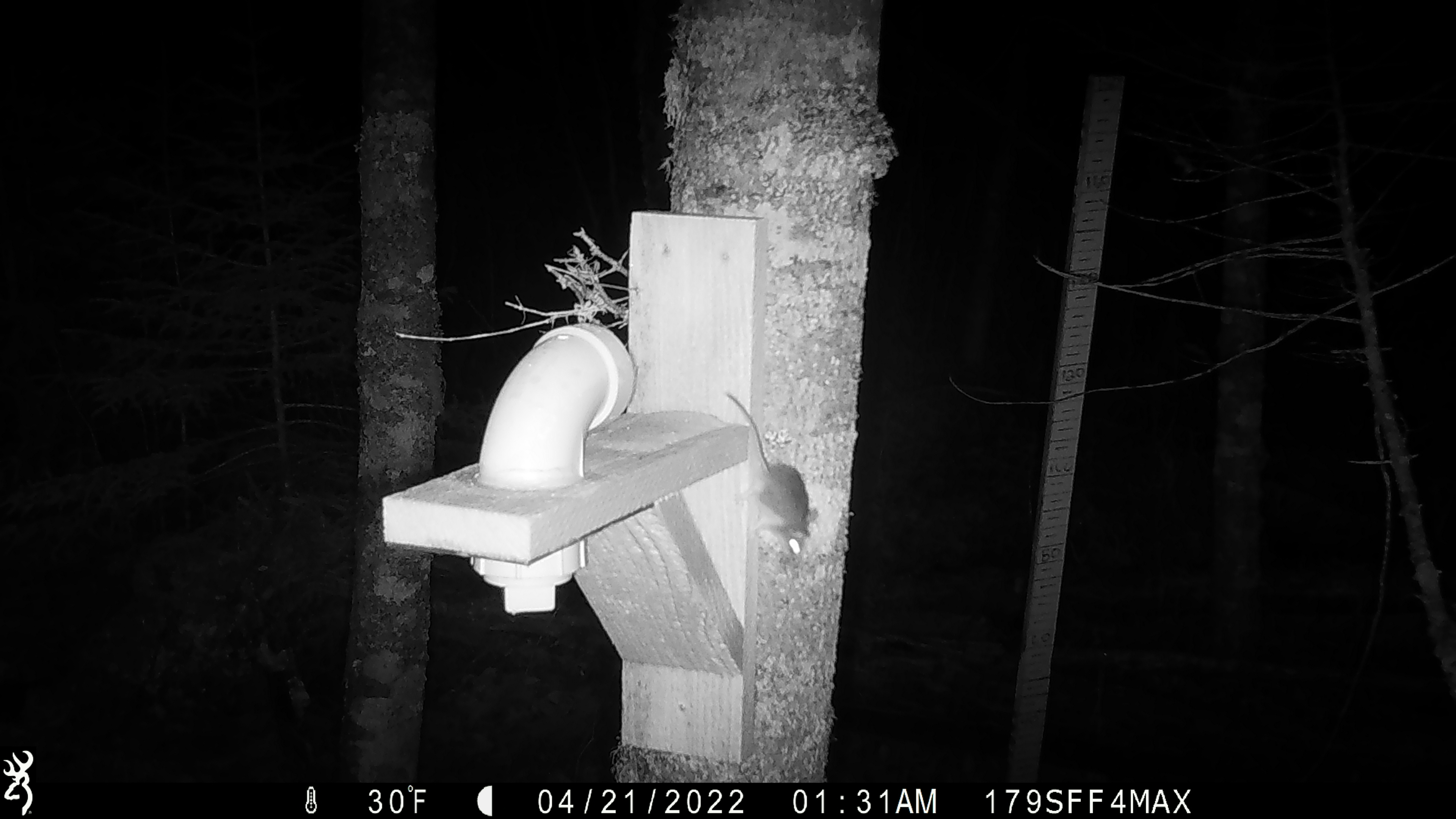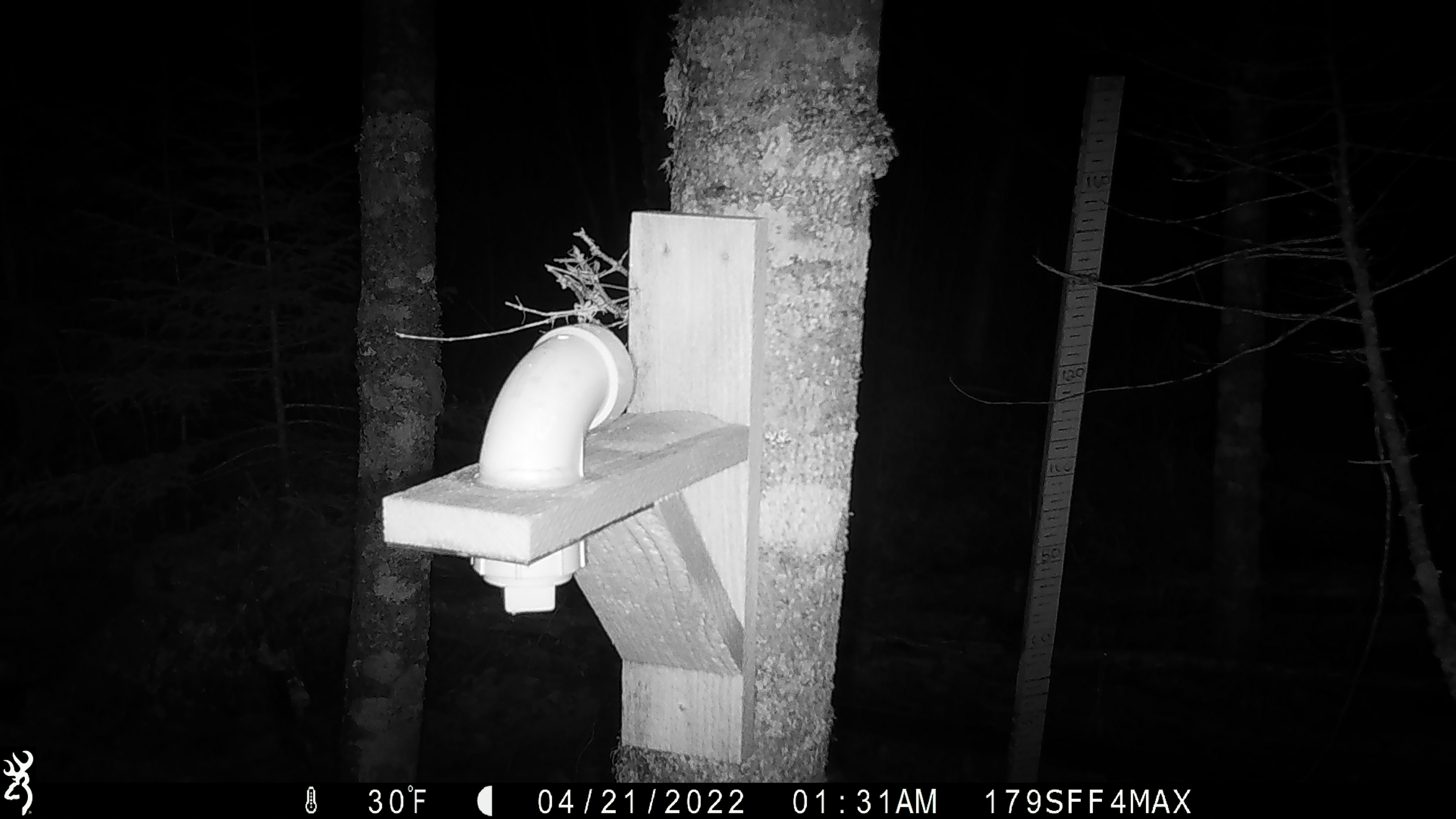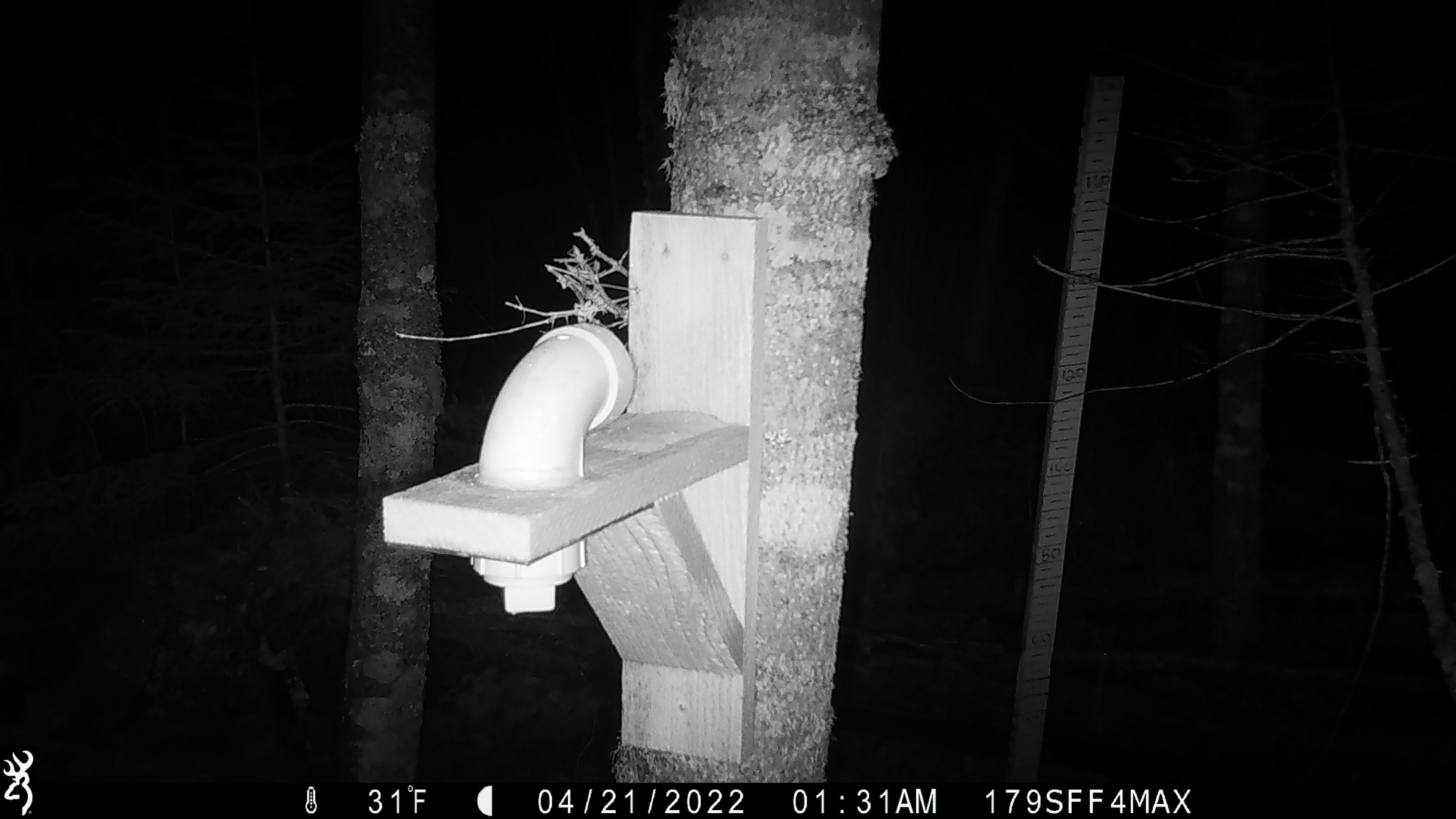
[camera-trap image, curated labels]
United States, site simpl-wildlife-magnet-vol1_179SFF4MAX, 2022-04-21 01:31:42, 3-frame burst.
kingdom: Animalia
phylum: Chordata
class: Mammalia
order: Rodentia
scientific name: Rodentia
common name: mouse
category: mouse sp.